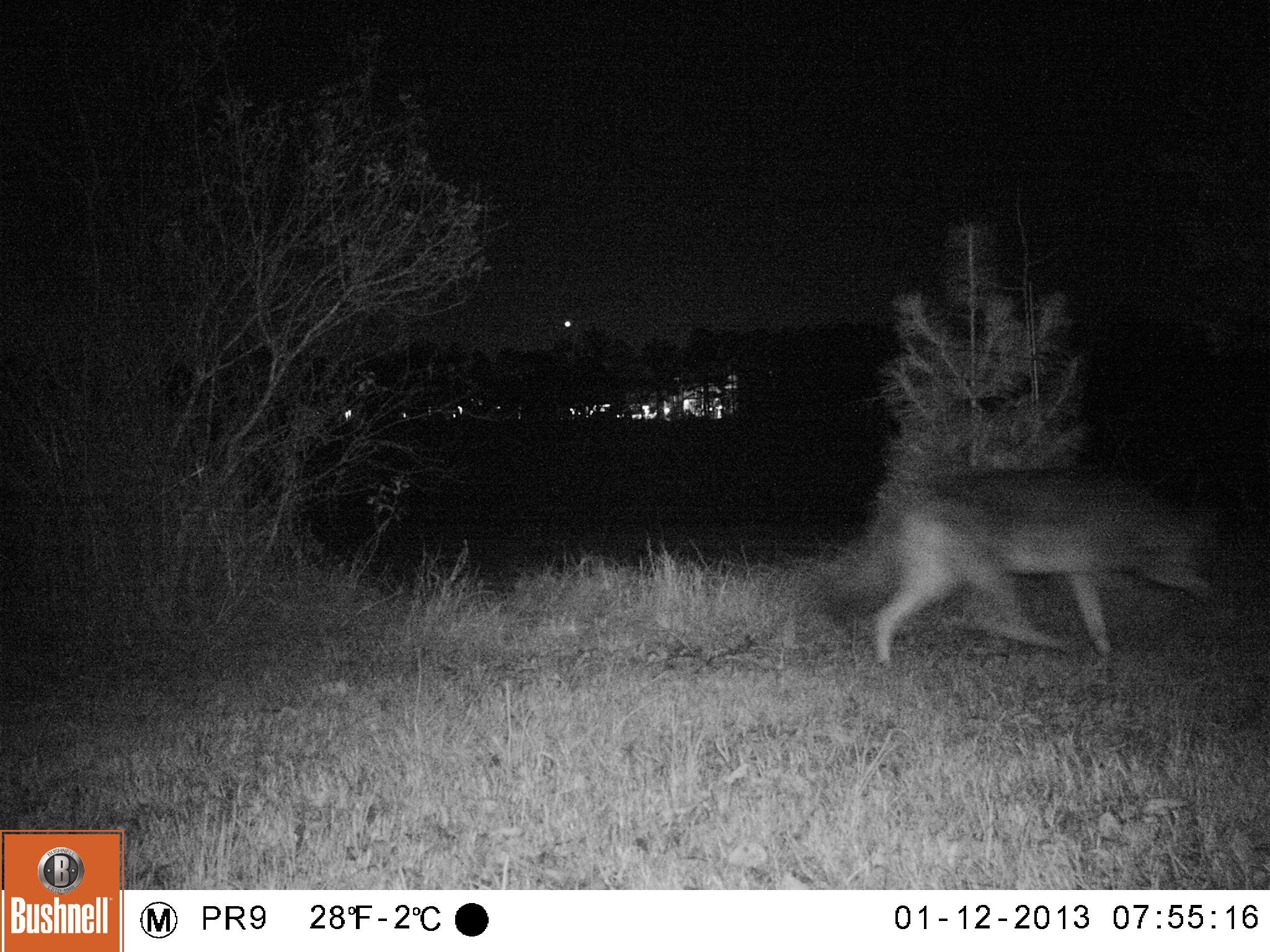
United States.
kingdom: Animalia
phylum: Chordata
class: Mammalia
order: Carnivora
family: Canidae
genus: Canis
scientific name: Canis latrans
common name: coyote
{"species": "Coyote (Canis latrans)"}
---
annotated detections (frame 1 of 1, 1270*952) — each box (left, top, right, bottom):
Coyote: (824, 447, 1253, 680)